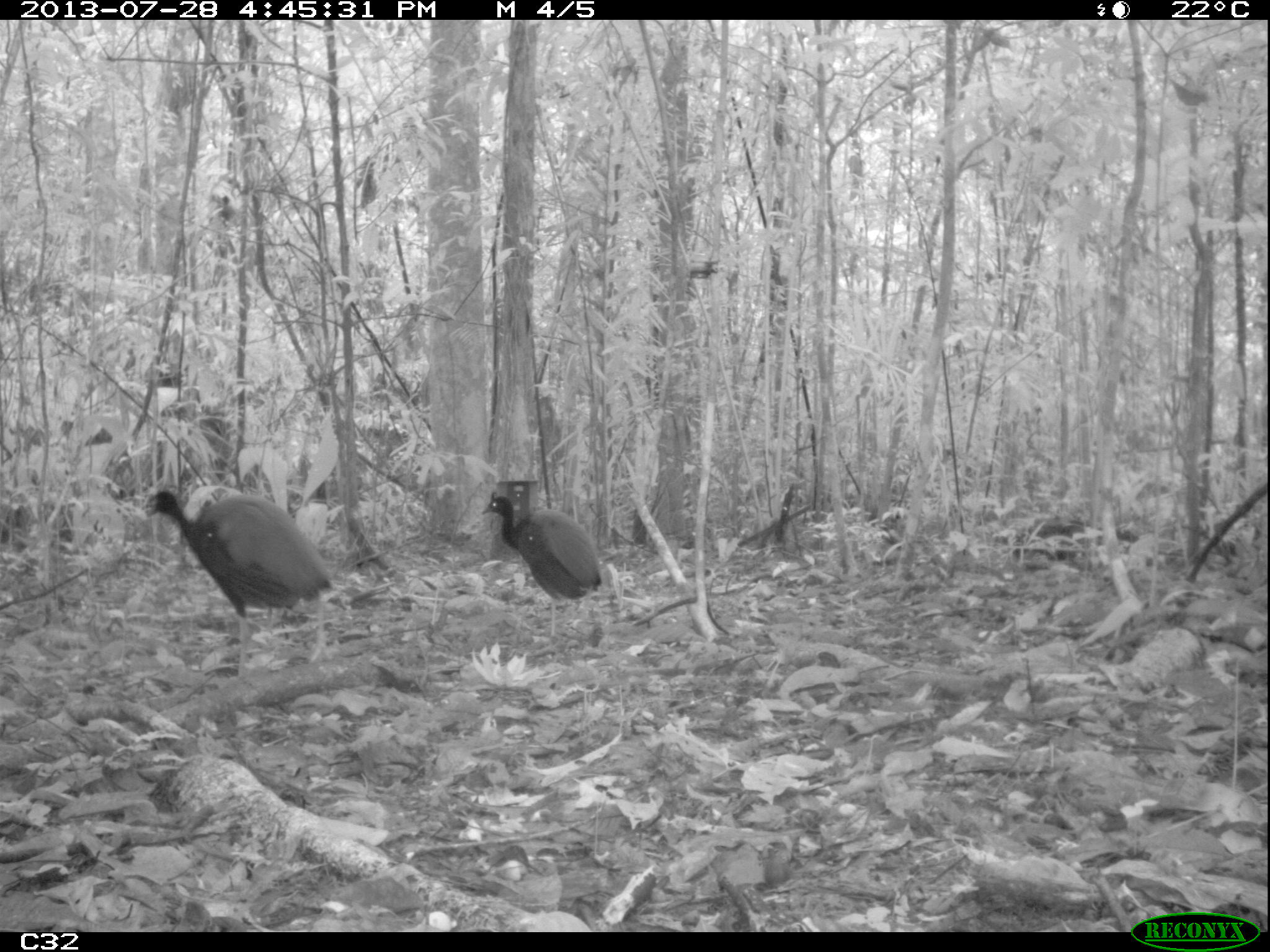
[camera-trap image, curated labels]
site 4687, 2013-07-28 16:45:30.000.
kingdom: Animalia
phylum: Chordata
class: Aves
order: Gruiformes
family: Psophiidae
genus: Psophia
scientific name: Psophia crepitans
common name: gray-winged trumpeter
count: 5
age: adult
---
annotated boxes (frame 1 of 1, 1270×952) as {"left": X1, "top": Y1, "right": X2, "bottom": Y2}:
psophia crepitans: {"left": 144, "top": 489, "right": 335, "bottom": 686}; {"left": 480, "top": 494, "right": 613, "bottom": 639}